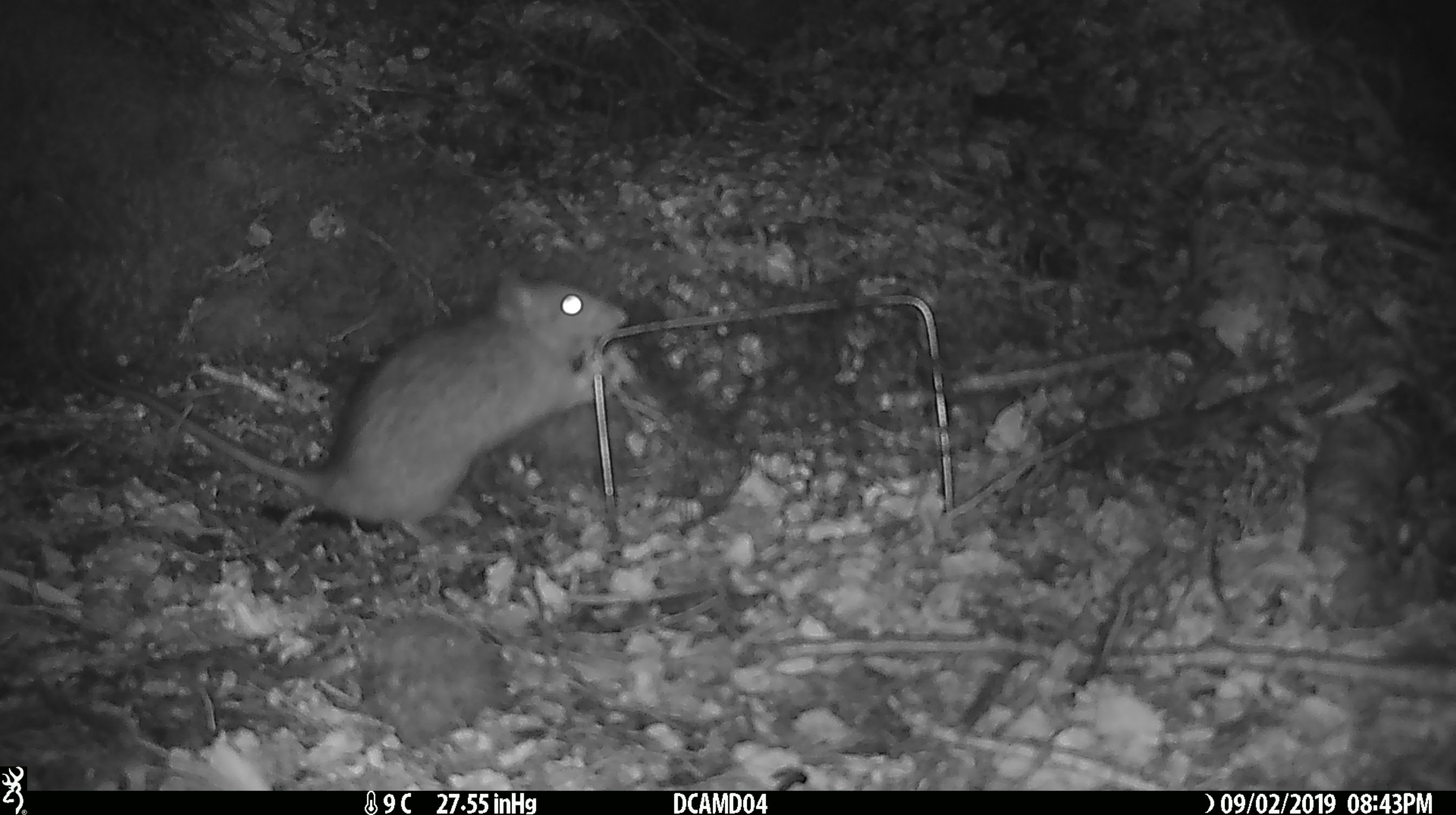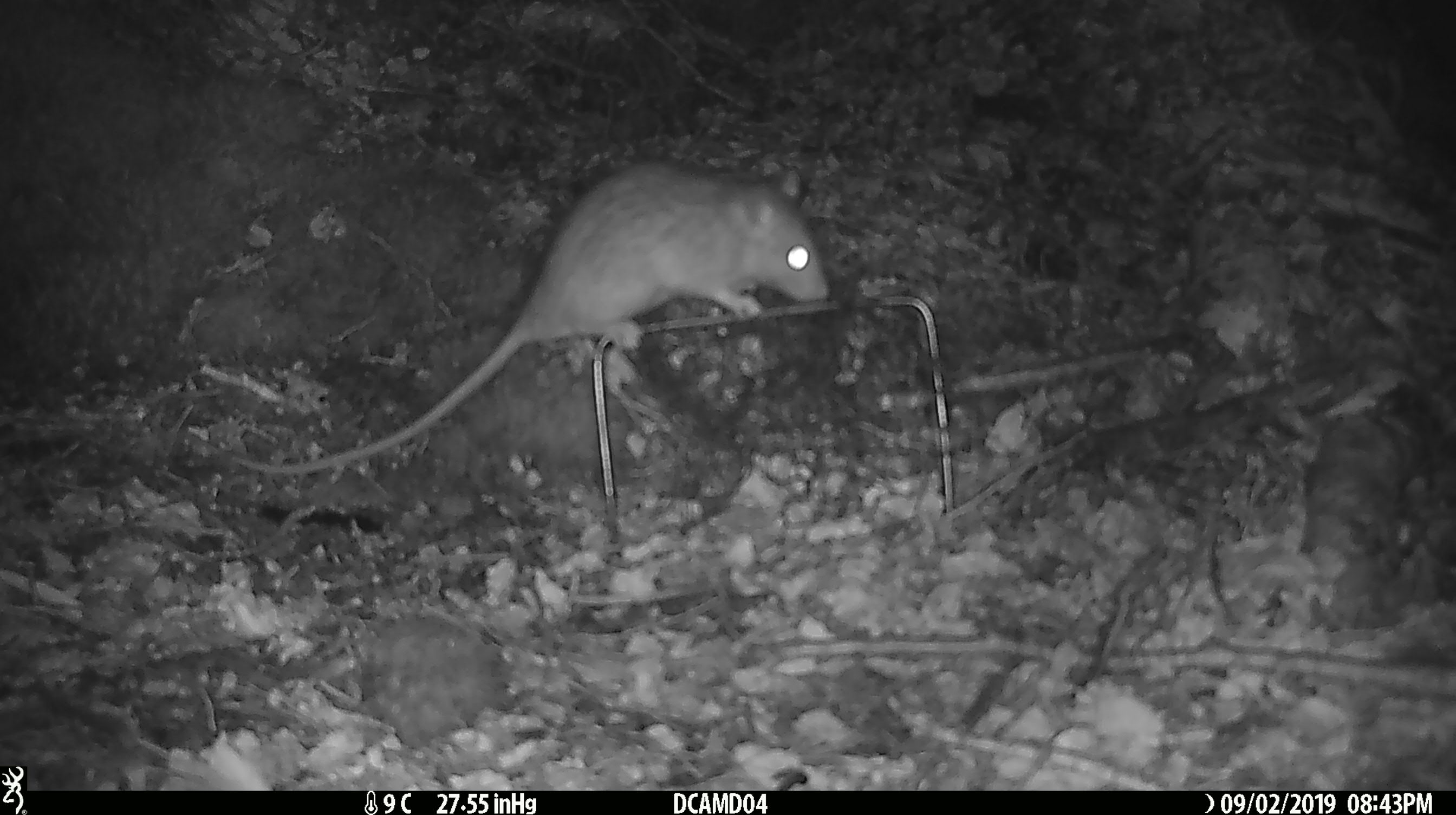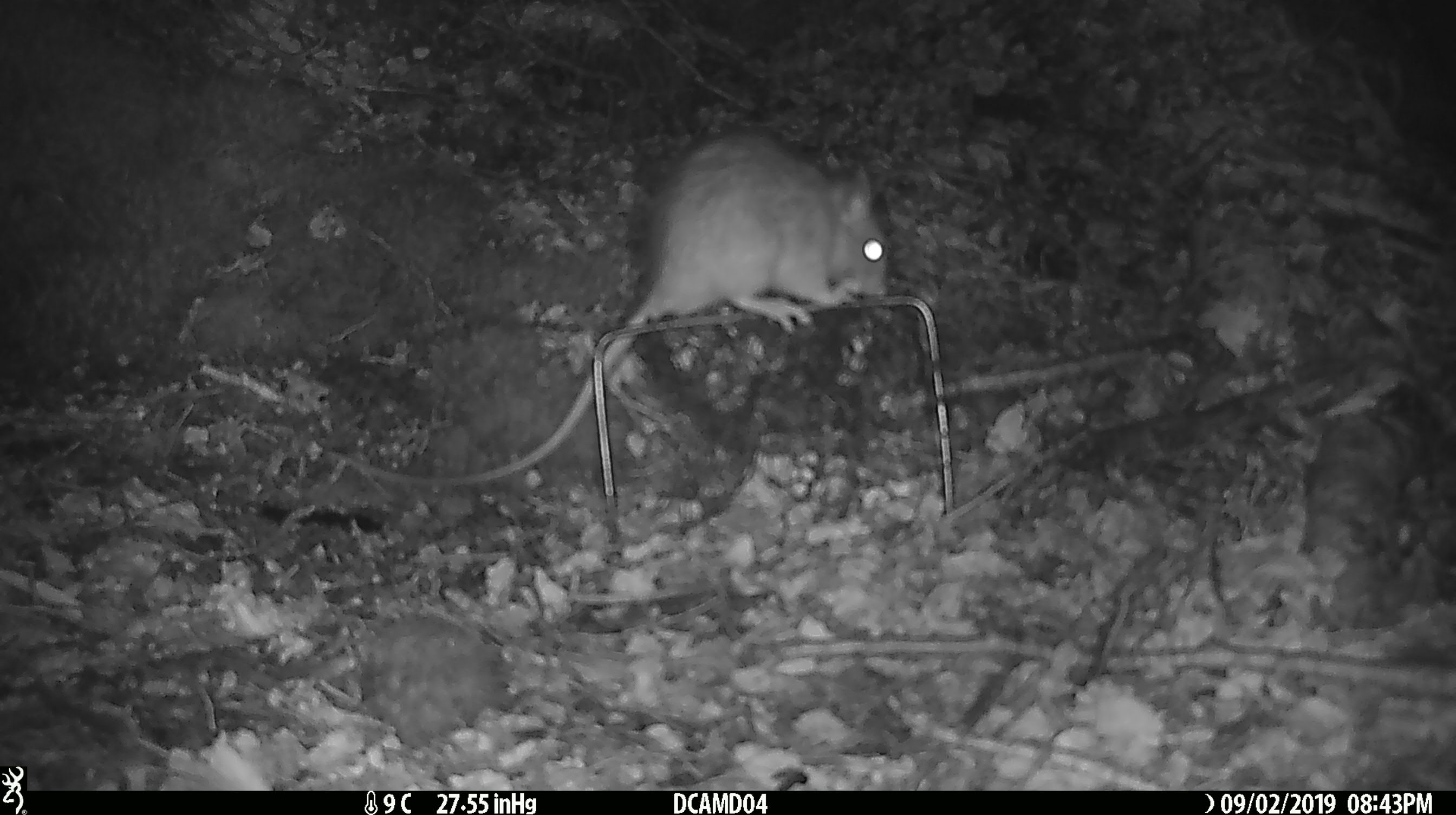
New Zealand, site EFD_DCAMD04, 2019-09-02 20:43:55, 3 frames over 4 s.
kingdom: Animalia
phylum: Chordata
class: Mammalia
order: Rodentia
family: Muridae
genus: Rattus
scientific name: Rattus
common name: rat